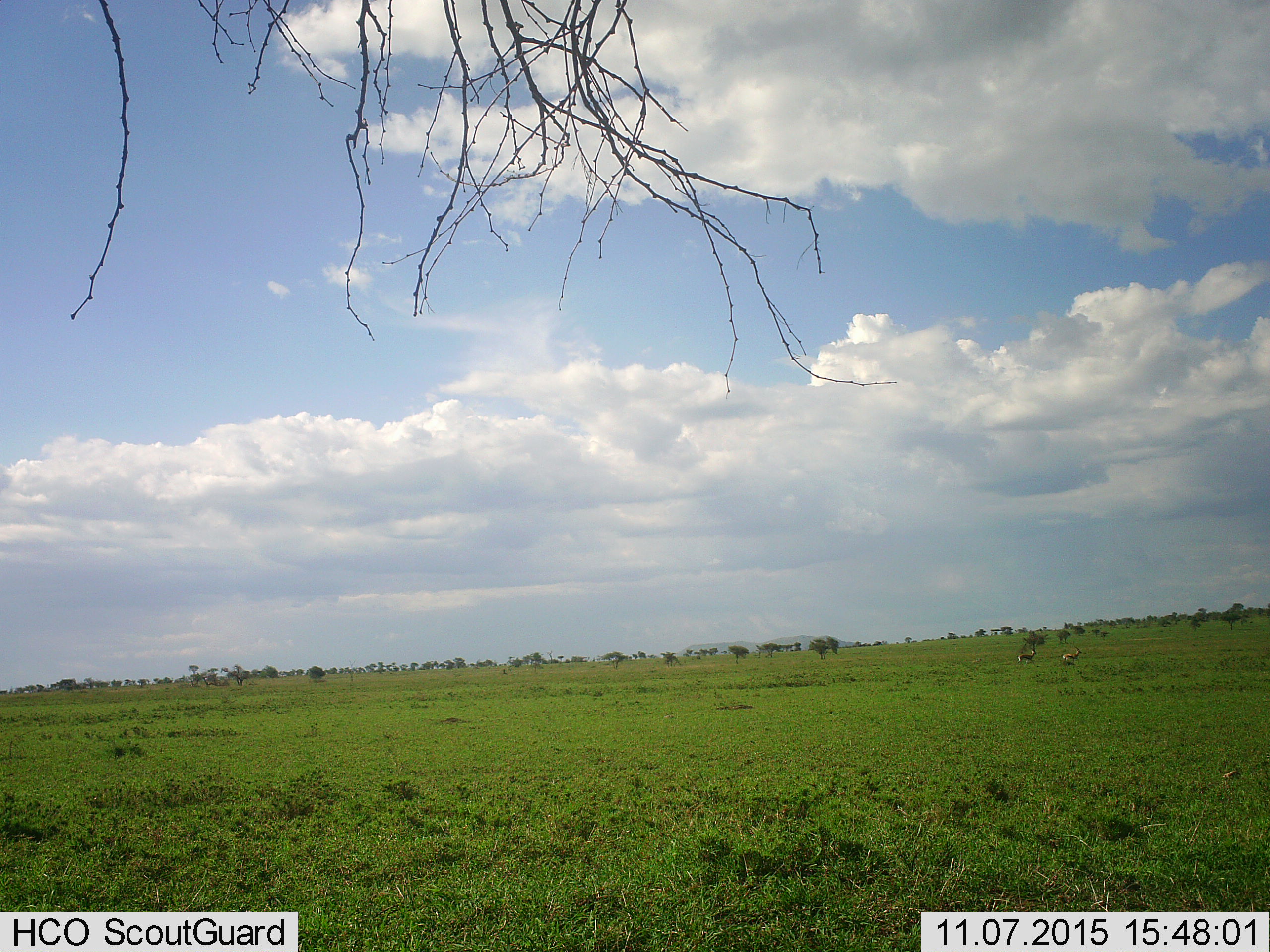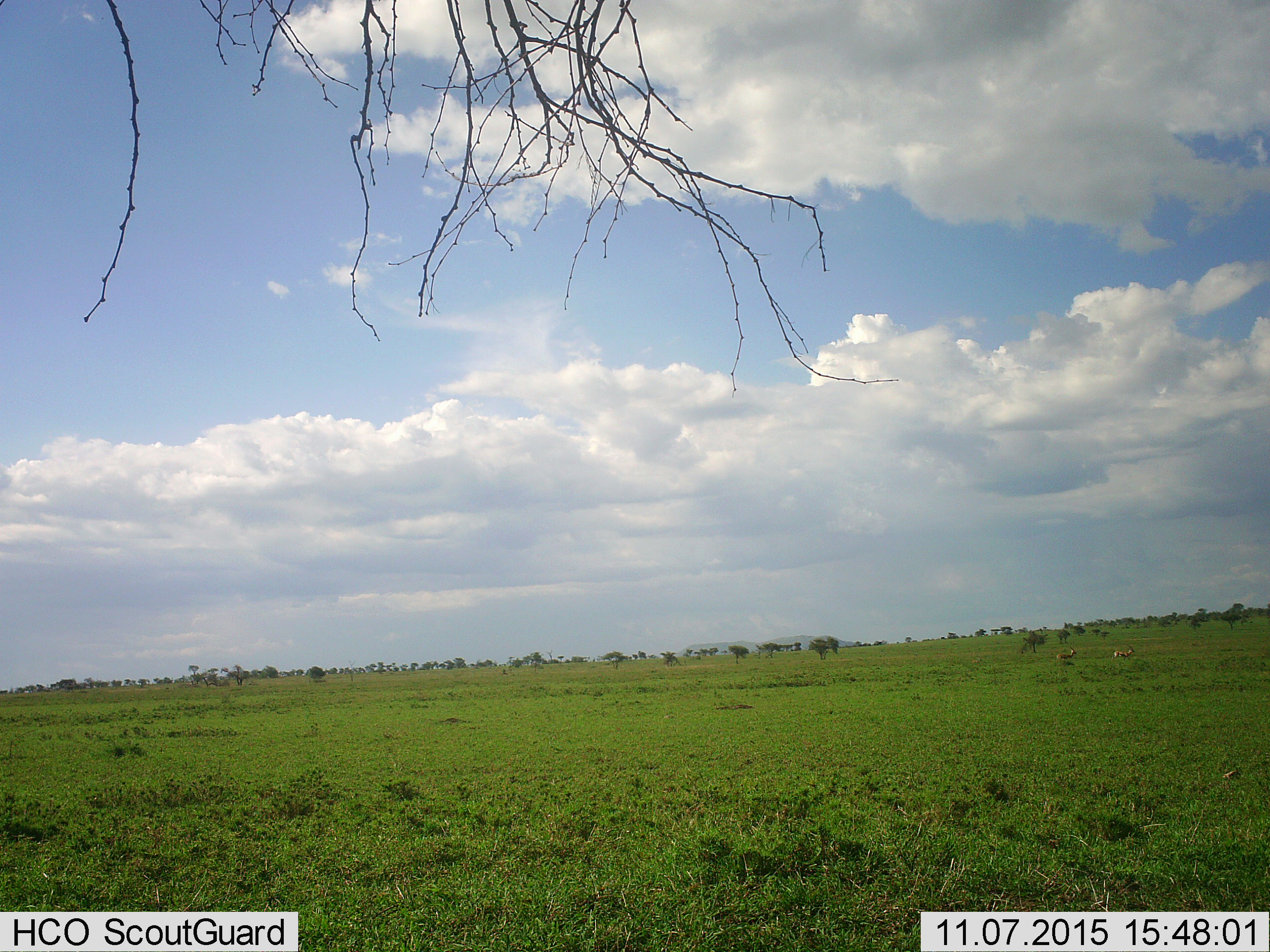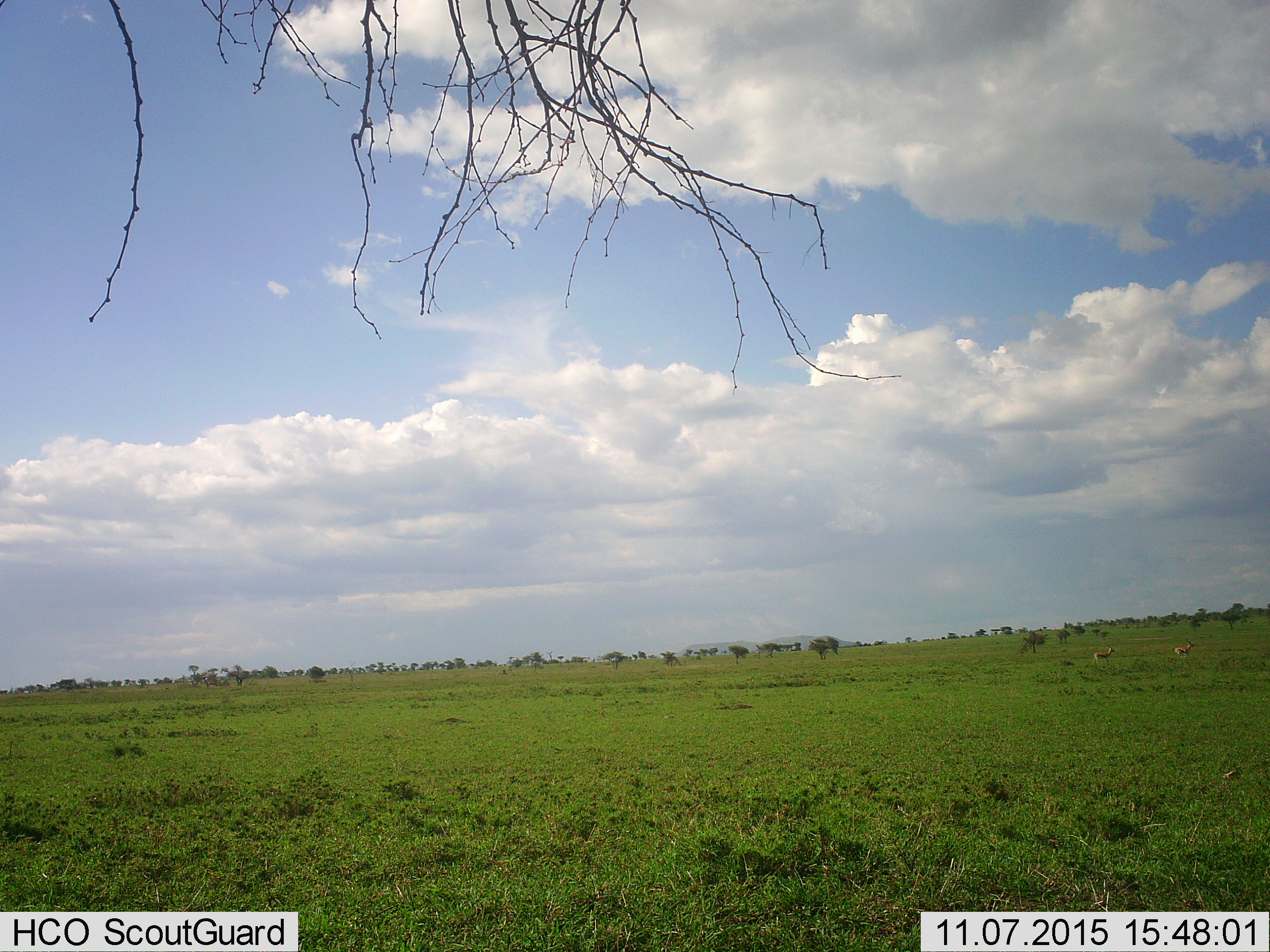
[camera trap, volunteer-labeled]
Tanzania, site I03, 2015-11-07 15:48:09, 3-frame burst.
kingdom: Animalia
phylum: Chordata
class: Mammalia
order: Artiodactyla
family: Bovidae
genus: Eudorcas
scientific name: Eudorcas thomsonii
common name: thomson's gazelle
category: gazellethomsons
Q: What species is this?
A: Gazellethomsons (thomson's gazelle) (Eudorcas thomsonii).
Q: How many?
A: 2.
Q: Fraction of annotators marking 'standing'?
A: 22%.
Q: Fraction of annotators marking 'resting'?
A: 0%.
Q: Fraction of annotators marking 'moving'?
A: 78%.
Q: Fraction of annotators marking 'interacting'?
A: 0%.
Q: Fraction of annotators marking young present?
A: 0%.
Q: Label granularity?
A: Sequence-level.